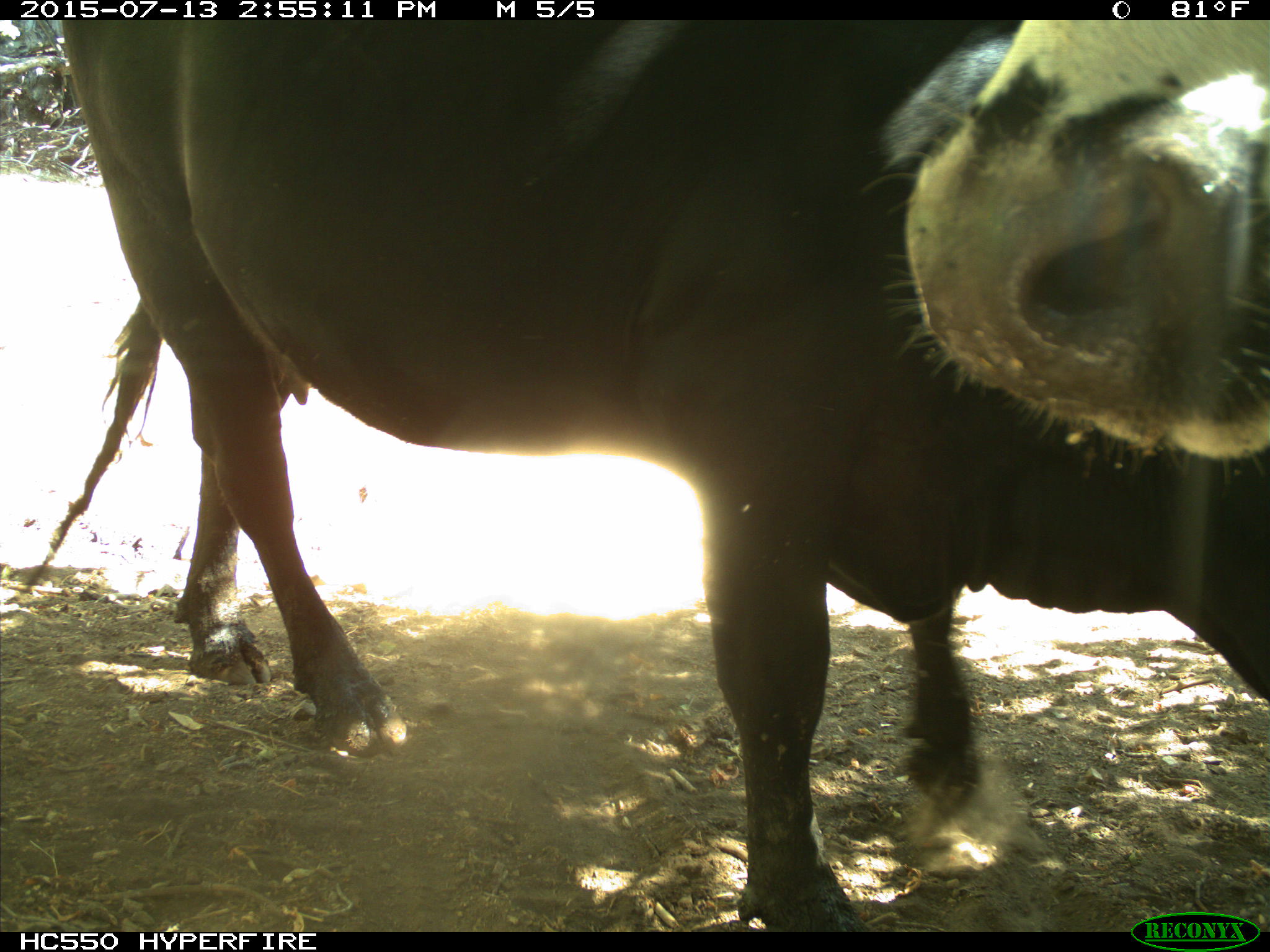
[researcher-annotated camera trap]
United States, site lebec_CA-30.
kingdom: Animalia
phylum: Chordata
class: Mammalia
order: Artiodactyla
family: Bovidae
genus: Bos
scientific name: Bos taurus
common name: domestic cow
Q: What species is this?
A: Bos taurus (domestic cow).